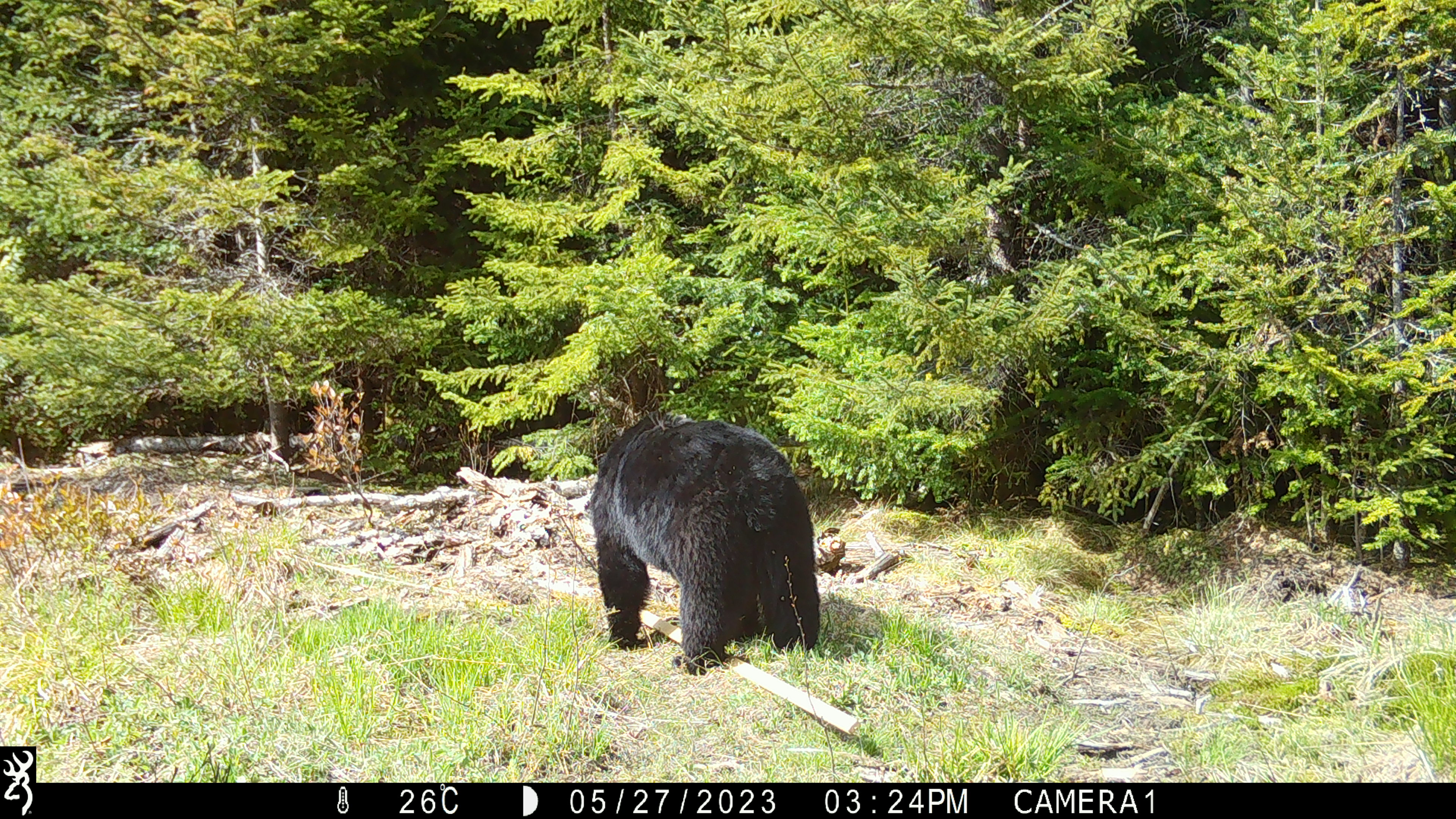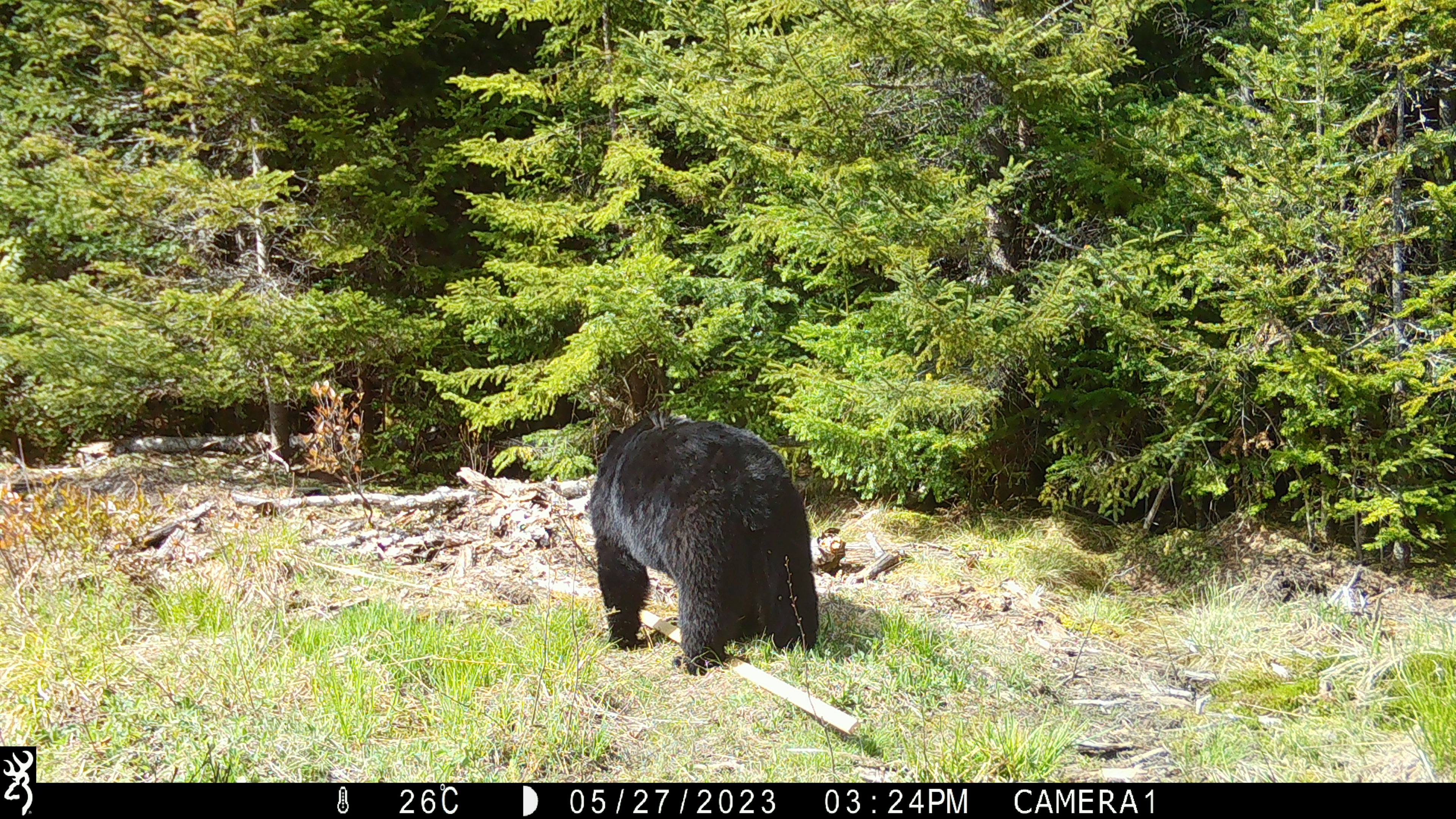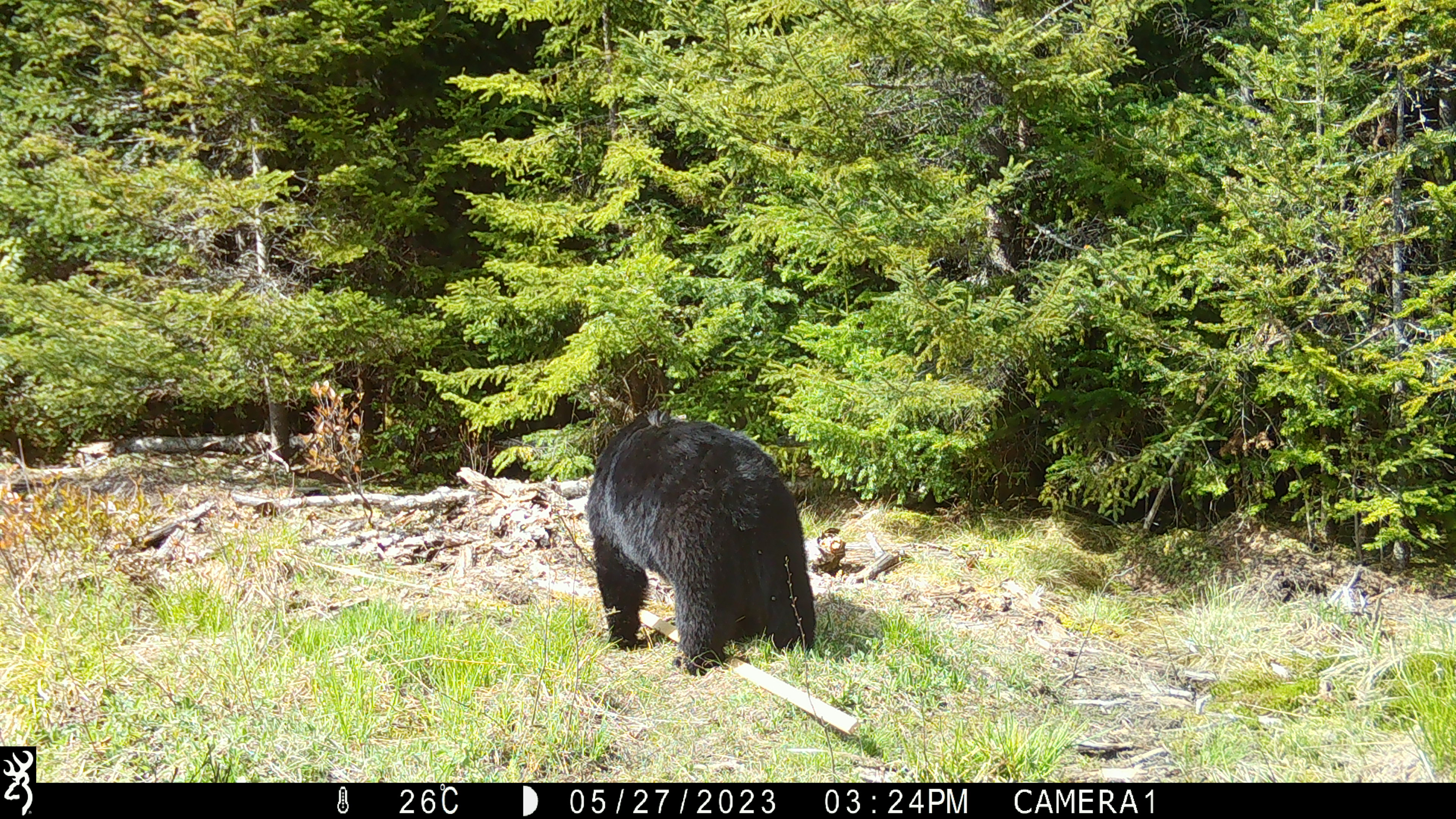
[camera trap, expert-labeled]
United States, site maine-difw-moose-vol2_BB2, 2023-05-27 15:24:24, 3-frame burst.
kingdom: Animalia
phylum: Chordata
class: Mammalia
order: Carnivora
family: Ursidae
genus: Ursus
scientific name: Ursus americanus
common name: black bear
Black bear (Ursus americanus).